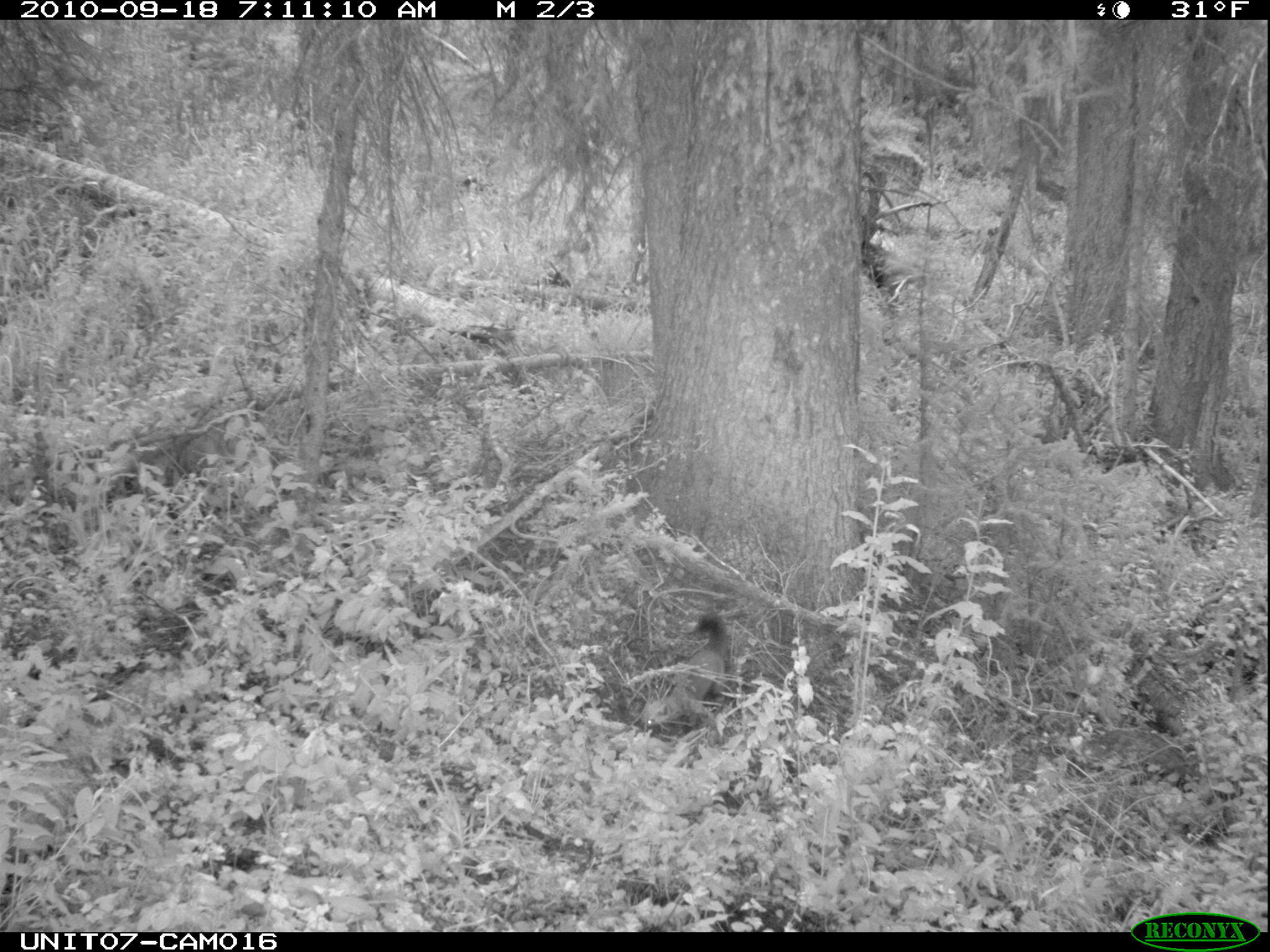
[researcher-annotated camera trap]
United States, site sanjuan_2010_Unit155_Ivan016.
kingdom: Animalia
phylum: Chordata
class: Mammalia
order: Carnivora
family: Mustelidae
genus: Martes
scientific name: Martes americana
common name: american marten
Martes americana (american marten).